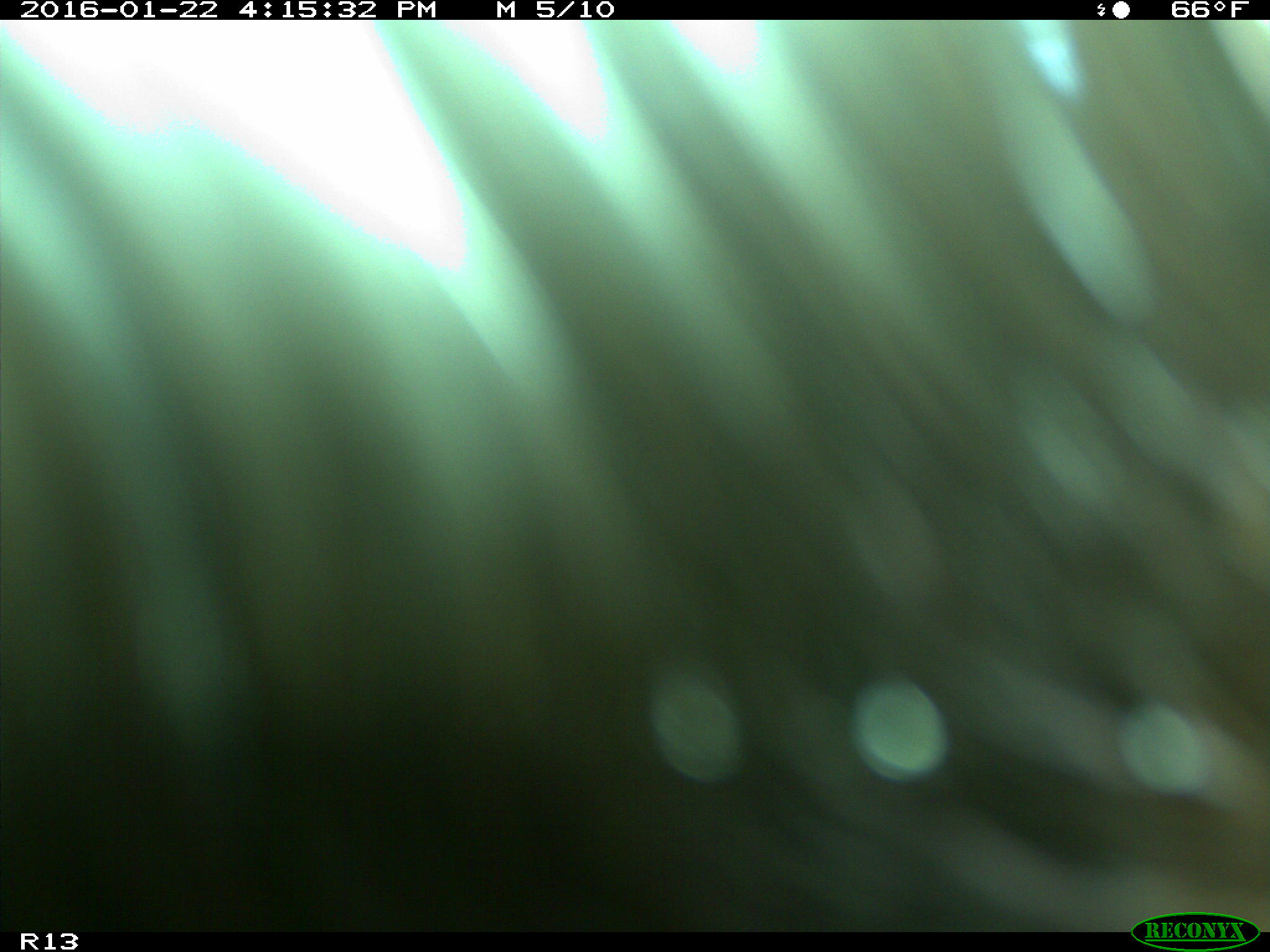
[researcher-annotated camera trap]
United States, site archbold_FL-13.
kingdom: Animalia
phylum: Chordata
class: Mammalia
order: Artiodactyla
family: Bovidae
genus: Bos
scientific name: Bos taurus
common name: domestic cow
Bos taurus (domestic cow).